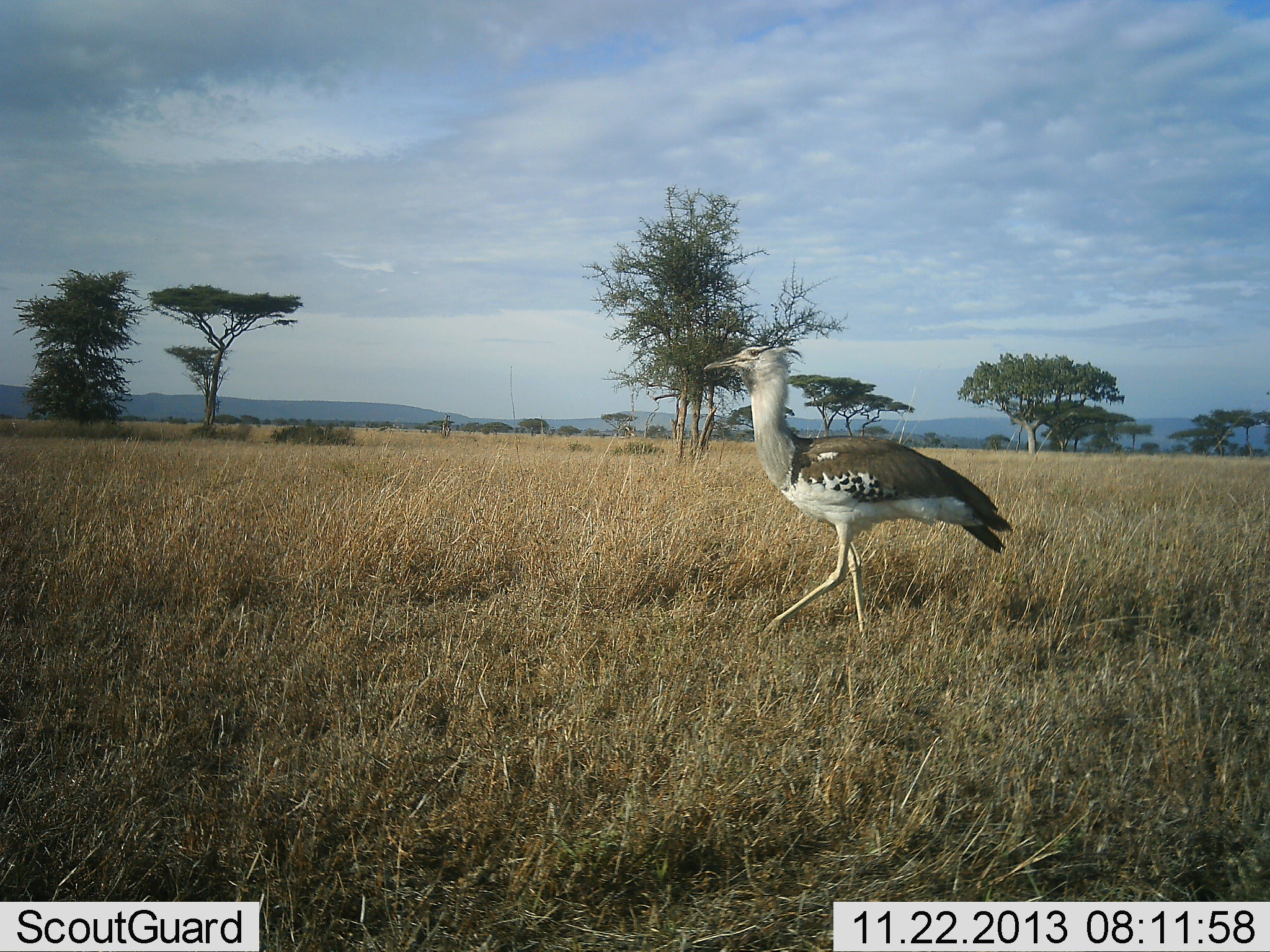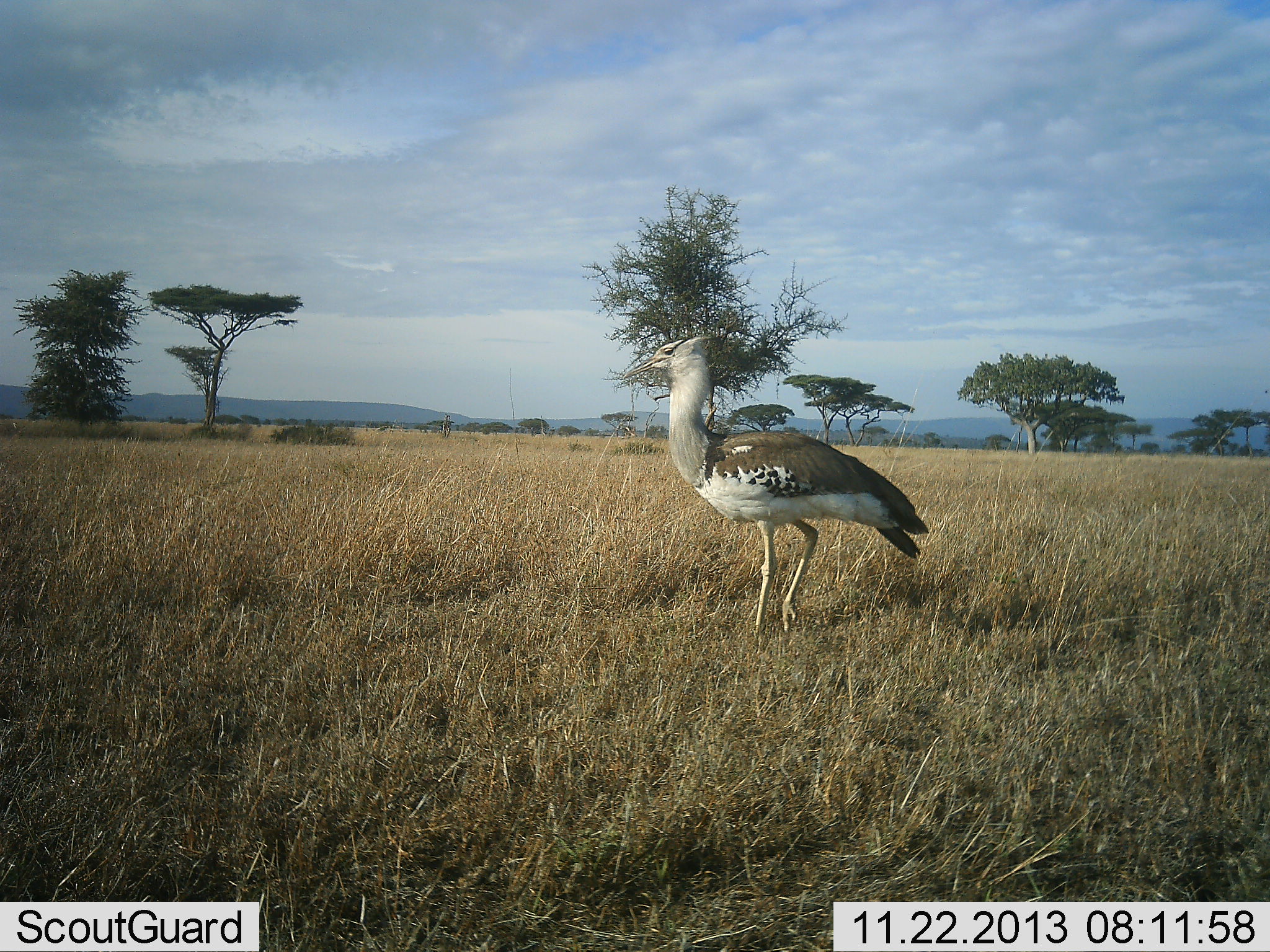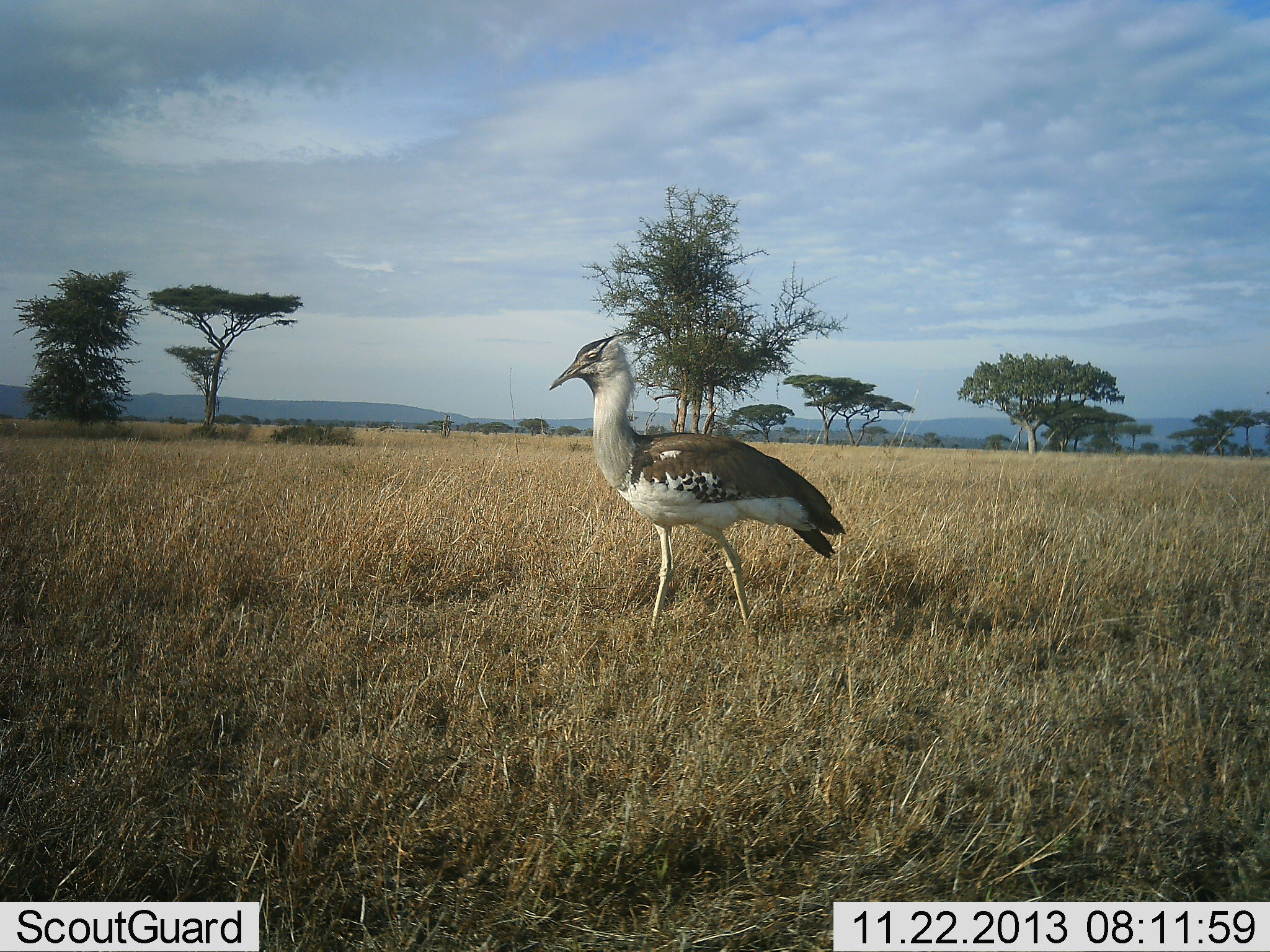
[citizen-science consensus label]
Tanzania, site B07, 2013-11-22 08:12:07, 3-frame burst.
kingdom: Animalia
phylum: Chordata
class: Aves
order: Otidiformes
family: Otididae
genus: Ardeotis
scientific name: Ardeotis kori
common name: kori bustard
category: koribustard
Koribustard (kori bustard) (Ardeotis kori), count 1. Behavior (volunteer vote fractions): standing 10%, resting 0%, moving 90%, interacting 0%. Young present (vote fraction): 0%. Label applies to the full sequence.